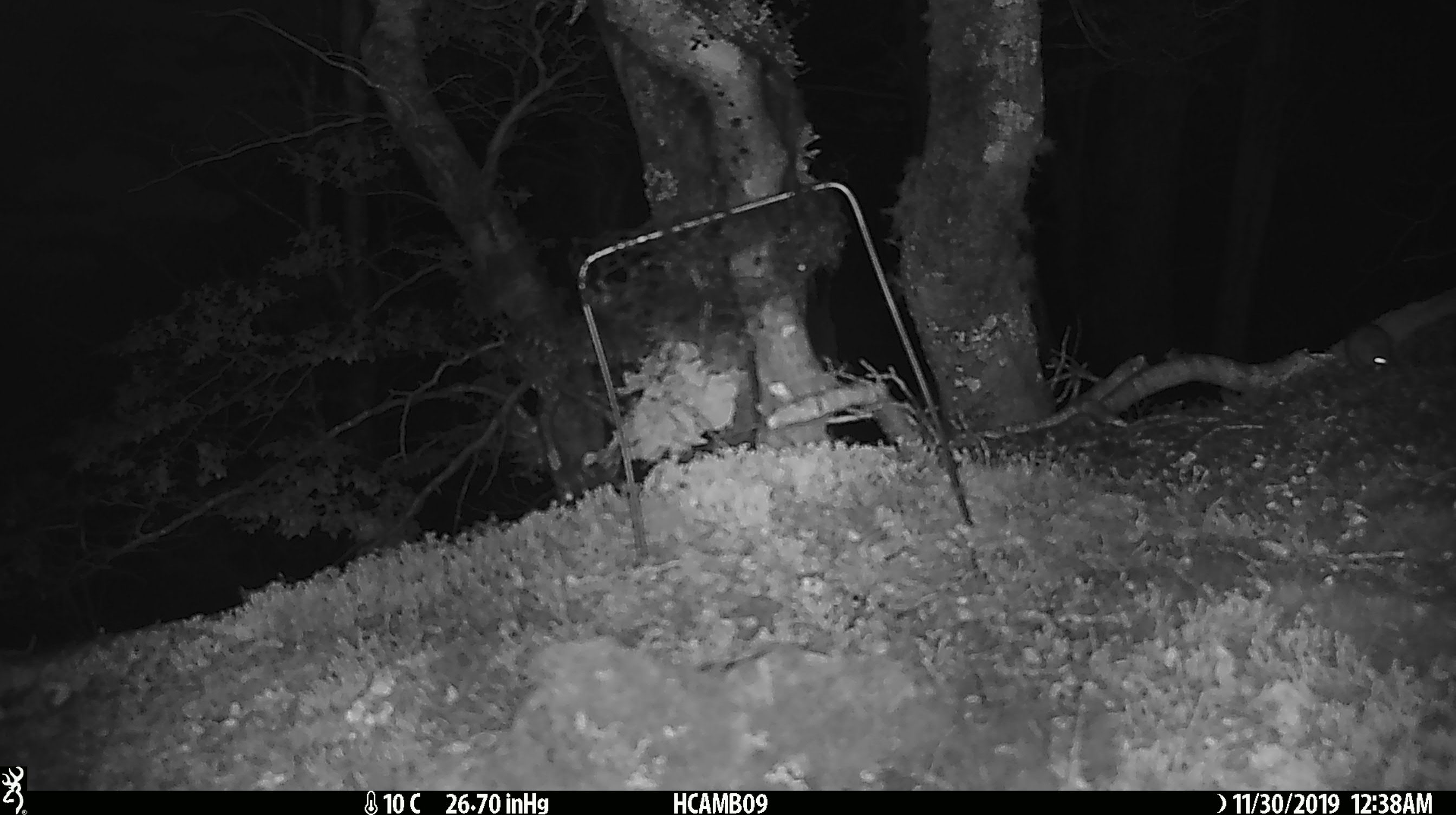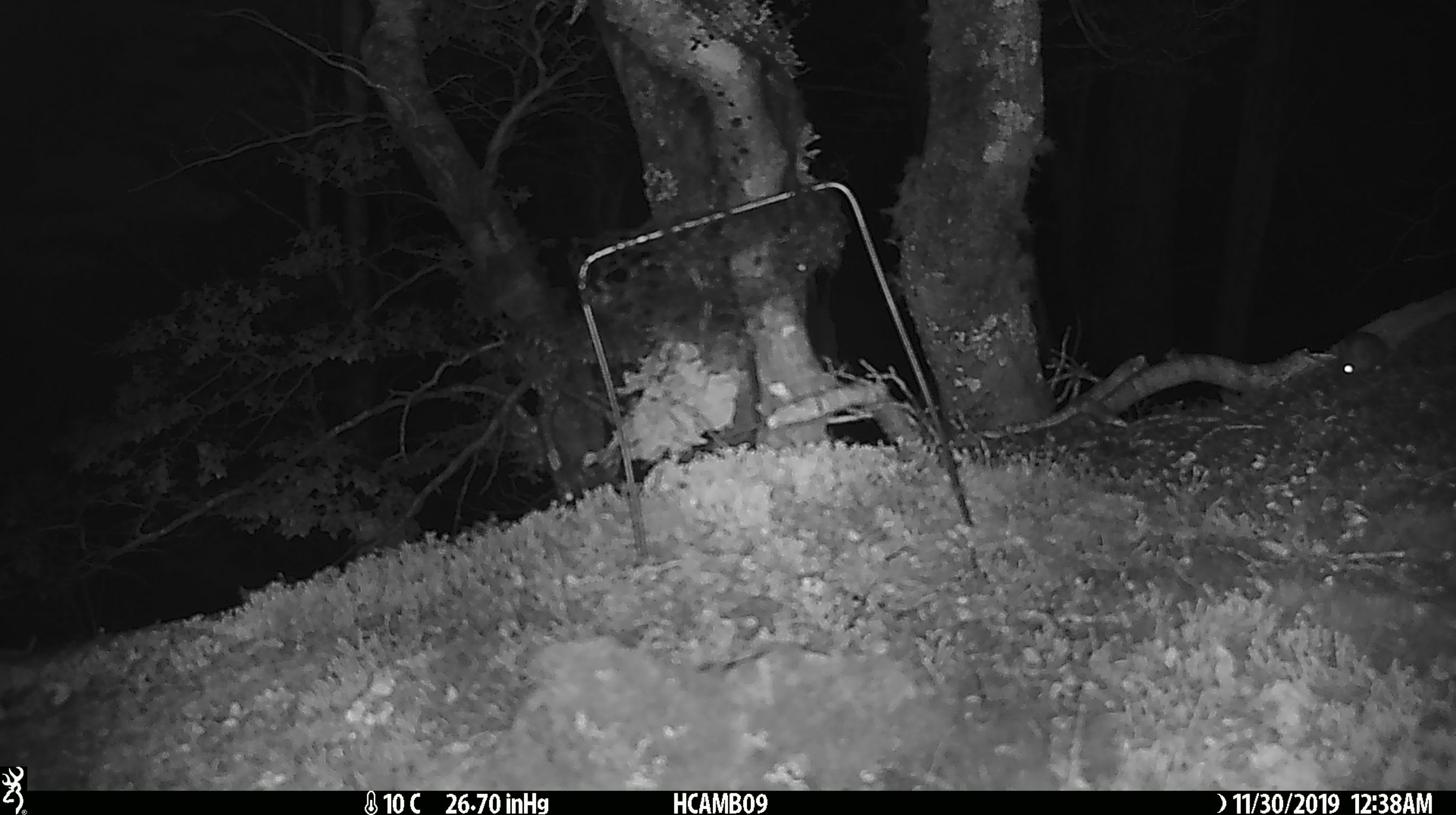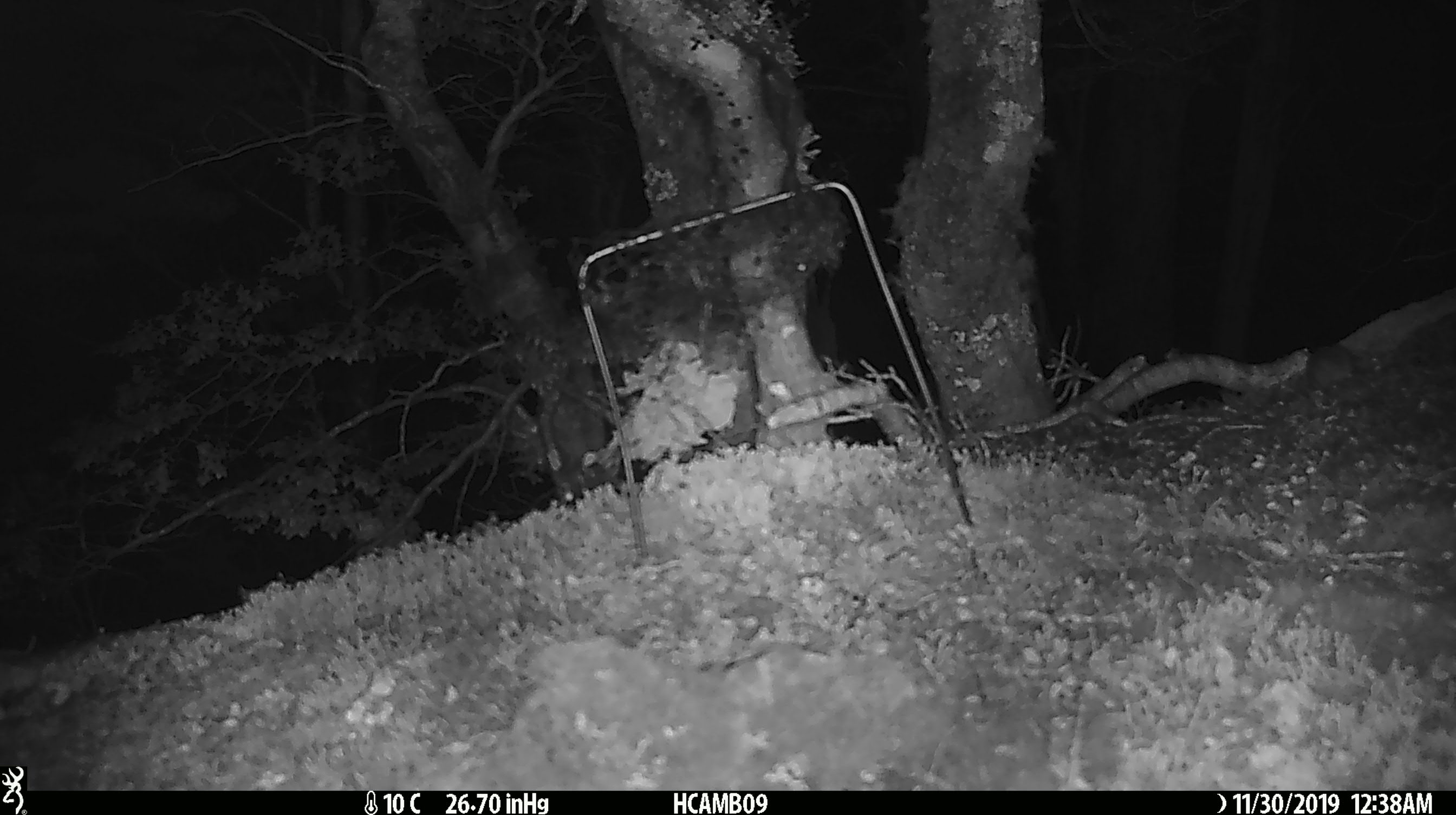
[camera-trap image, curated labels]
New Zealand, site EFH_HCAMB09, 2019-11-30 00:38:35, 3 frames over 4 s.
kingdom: Animalia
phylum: Chordata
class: Mammalia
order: Rodentia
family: Muridae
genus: Mus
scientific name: Mus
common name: mouse